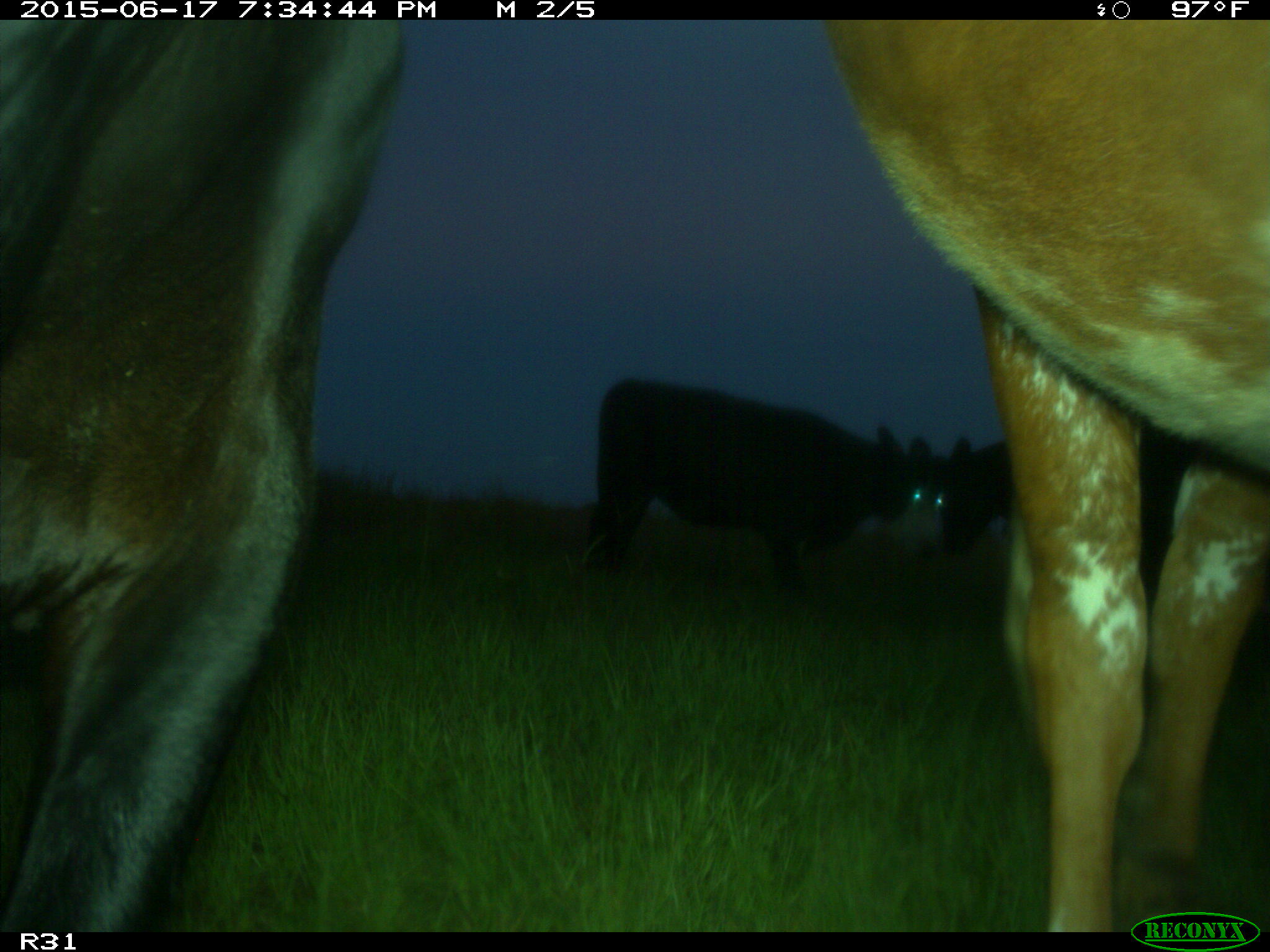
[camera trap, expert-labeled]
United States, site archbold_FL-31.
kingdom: Animalia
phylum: Chordata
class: Mammalia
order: Artiodactyla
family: Bovidae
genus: Bos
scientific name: Bos taurus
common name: domestic cow